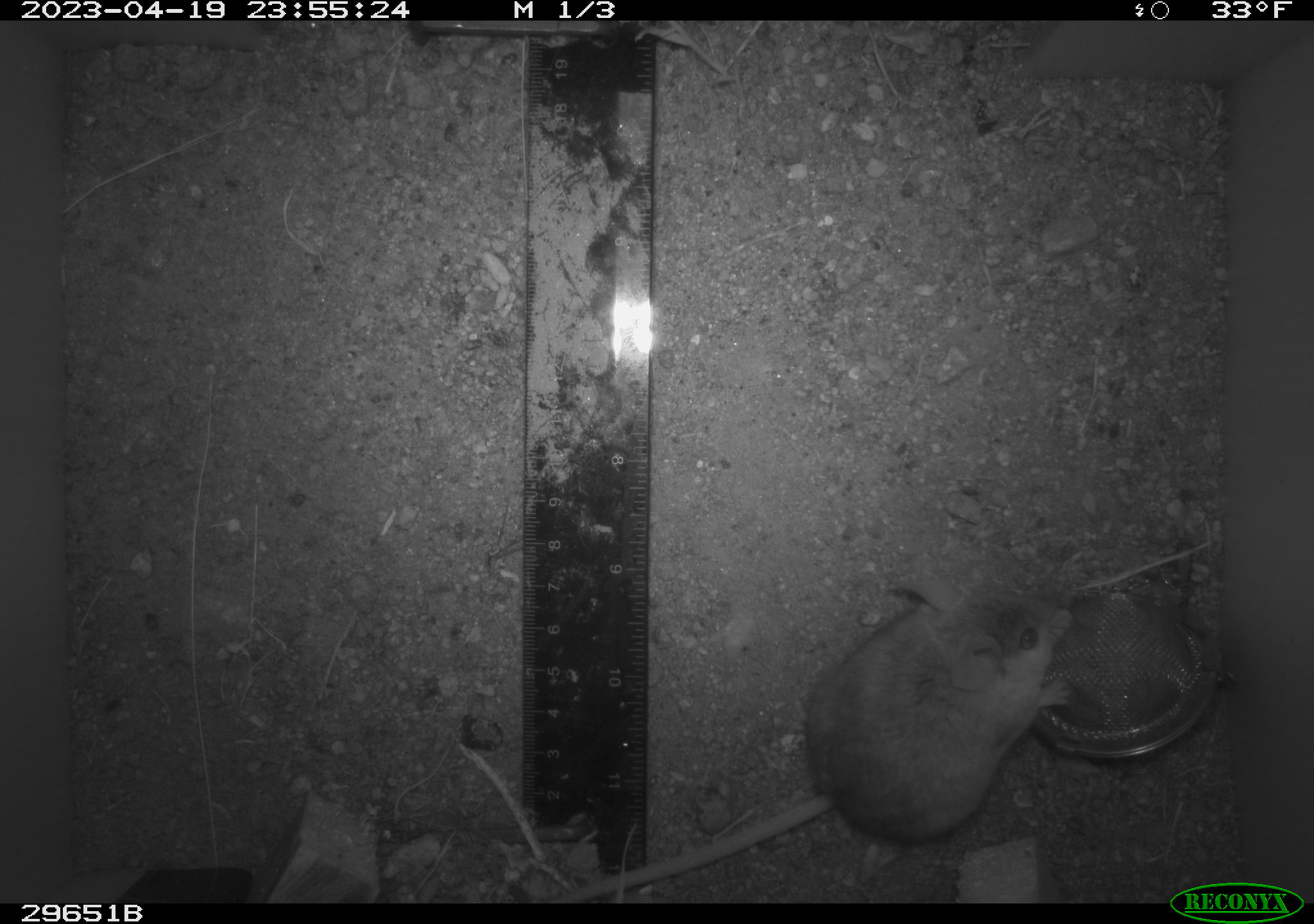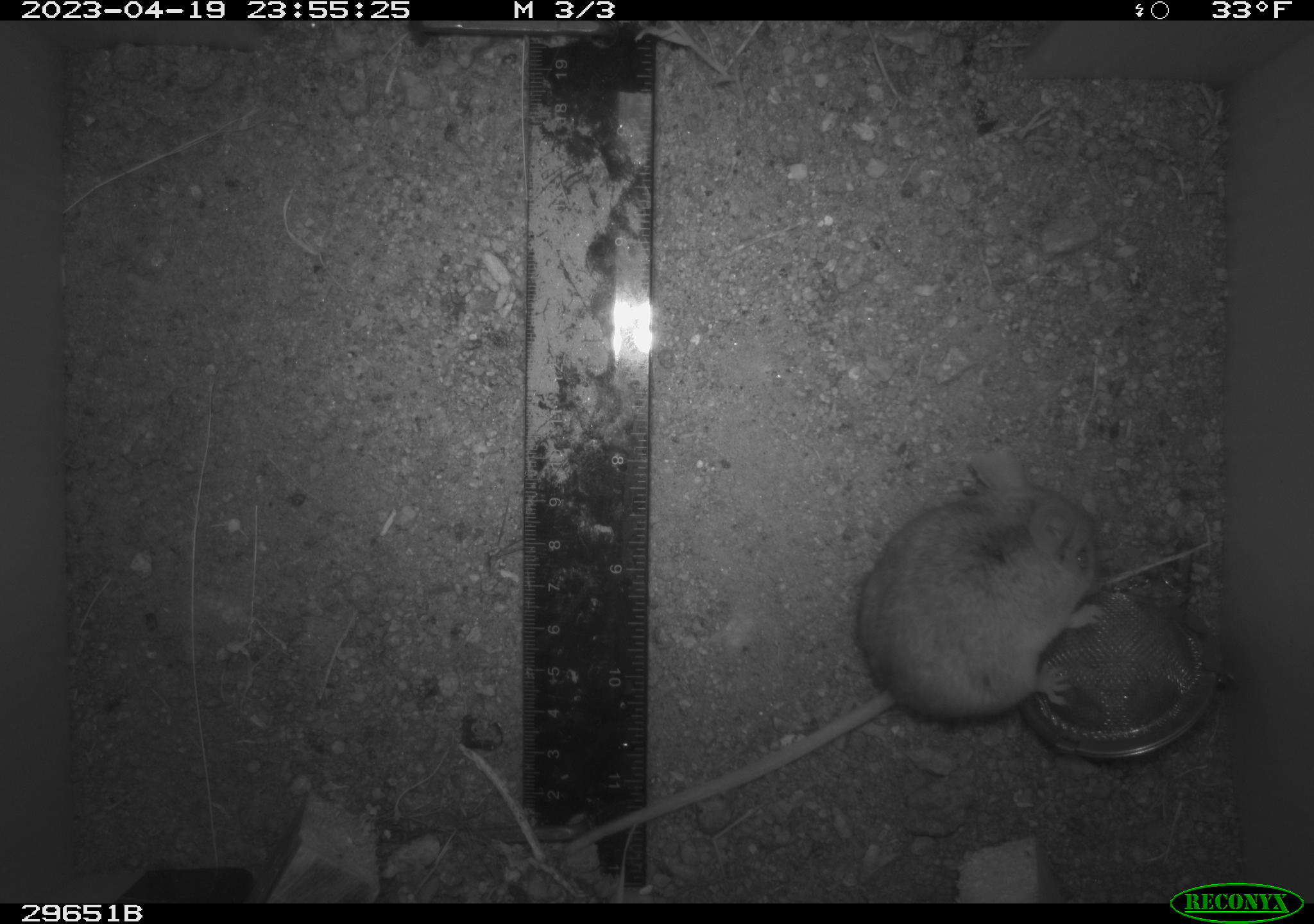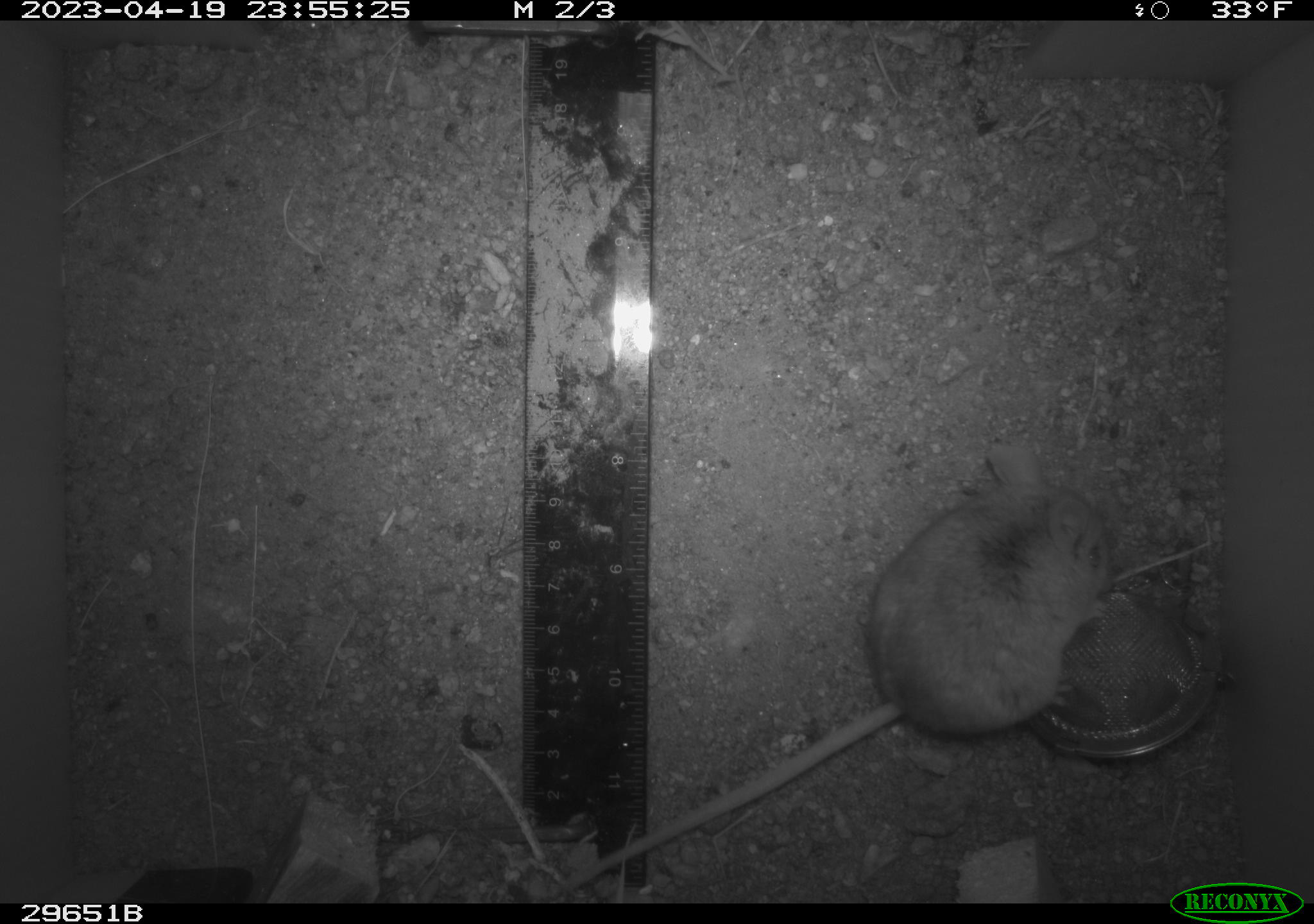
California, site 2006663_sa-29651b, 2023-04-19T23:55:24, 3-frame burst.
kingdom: Animalia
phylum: Chordata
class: Mammalia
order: Rodentia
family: Cricetidae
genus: Peromyscus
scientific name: Peromyscus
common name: deer mice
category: peromyscus species